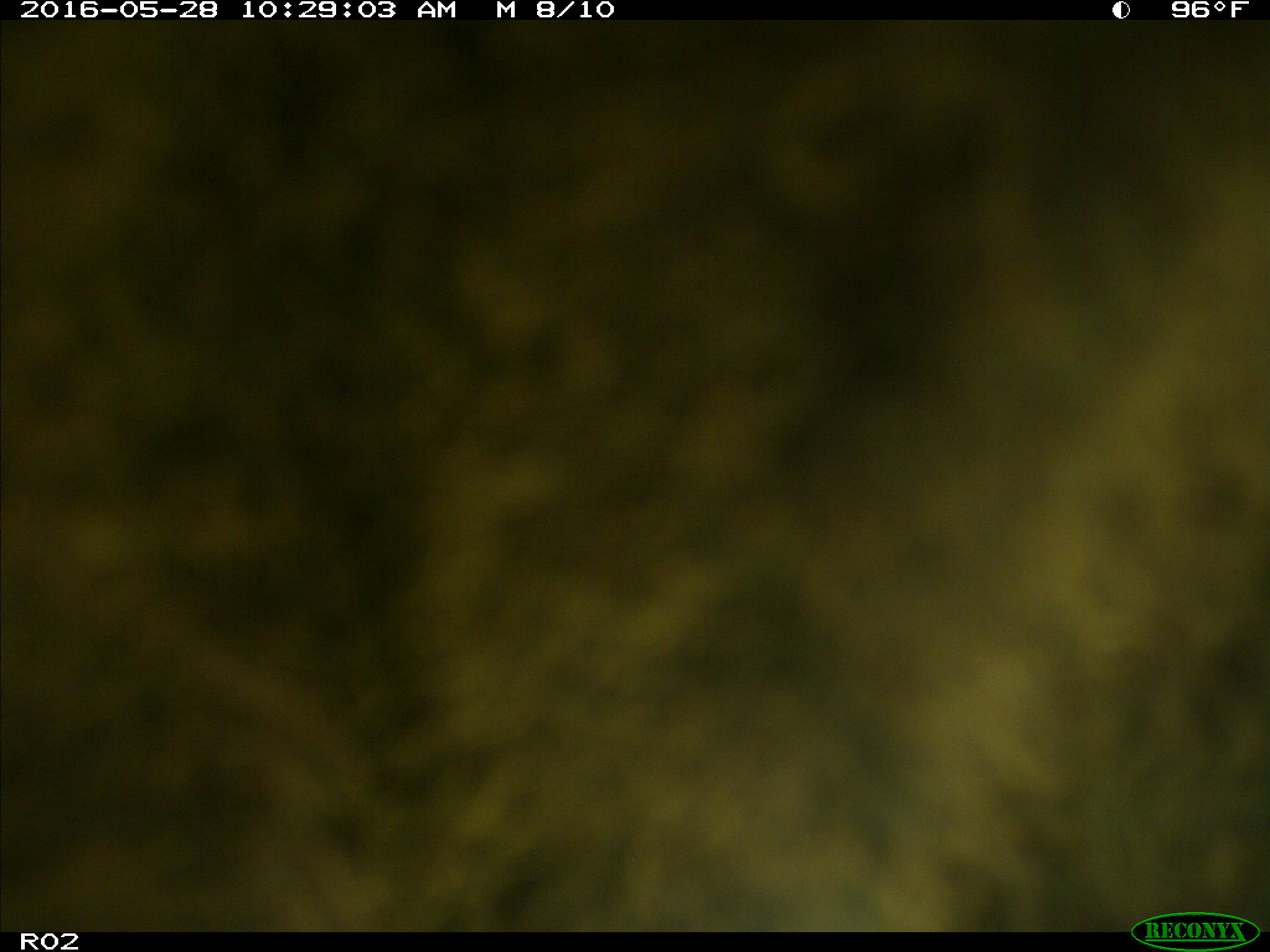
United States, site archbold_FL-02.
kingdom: Animalia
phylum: Chordata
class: Mammalia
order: Artiodactyla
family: Bovidae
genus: Bos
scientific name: Bos taurus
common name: domestic cow